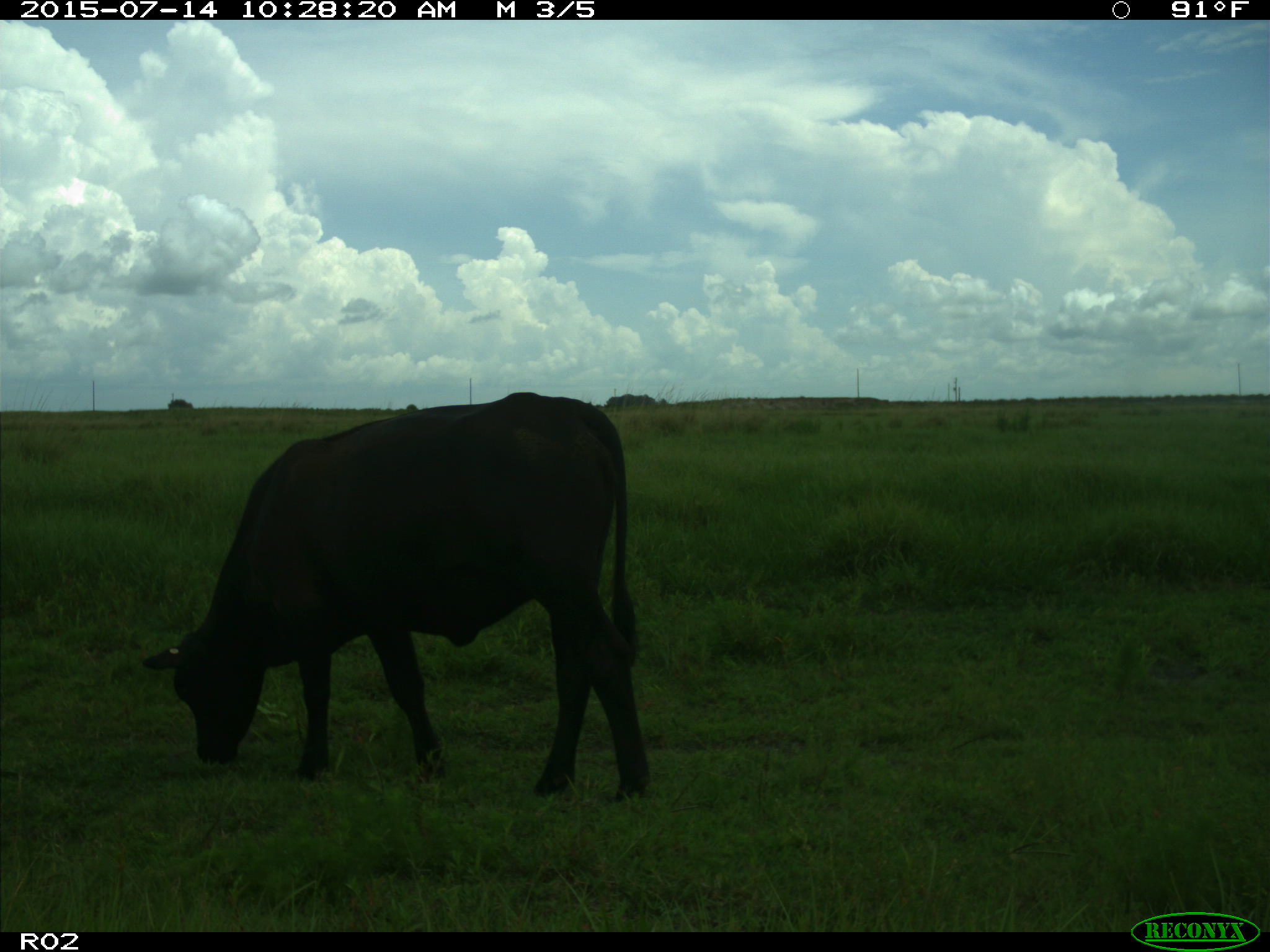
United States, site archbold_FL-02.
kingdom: Animalia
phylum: Chordata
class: Mammalia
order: Artiodactyla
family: Bovidae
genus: Bos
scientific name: Bos taurus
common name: domestic cow